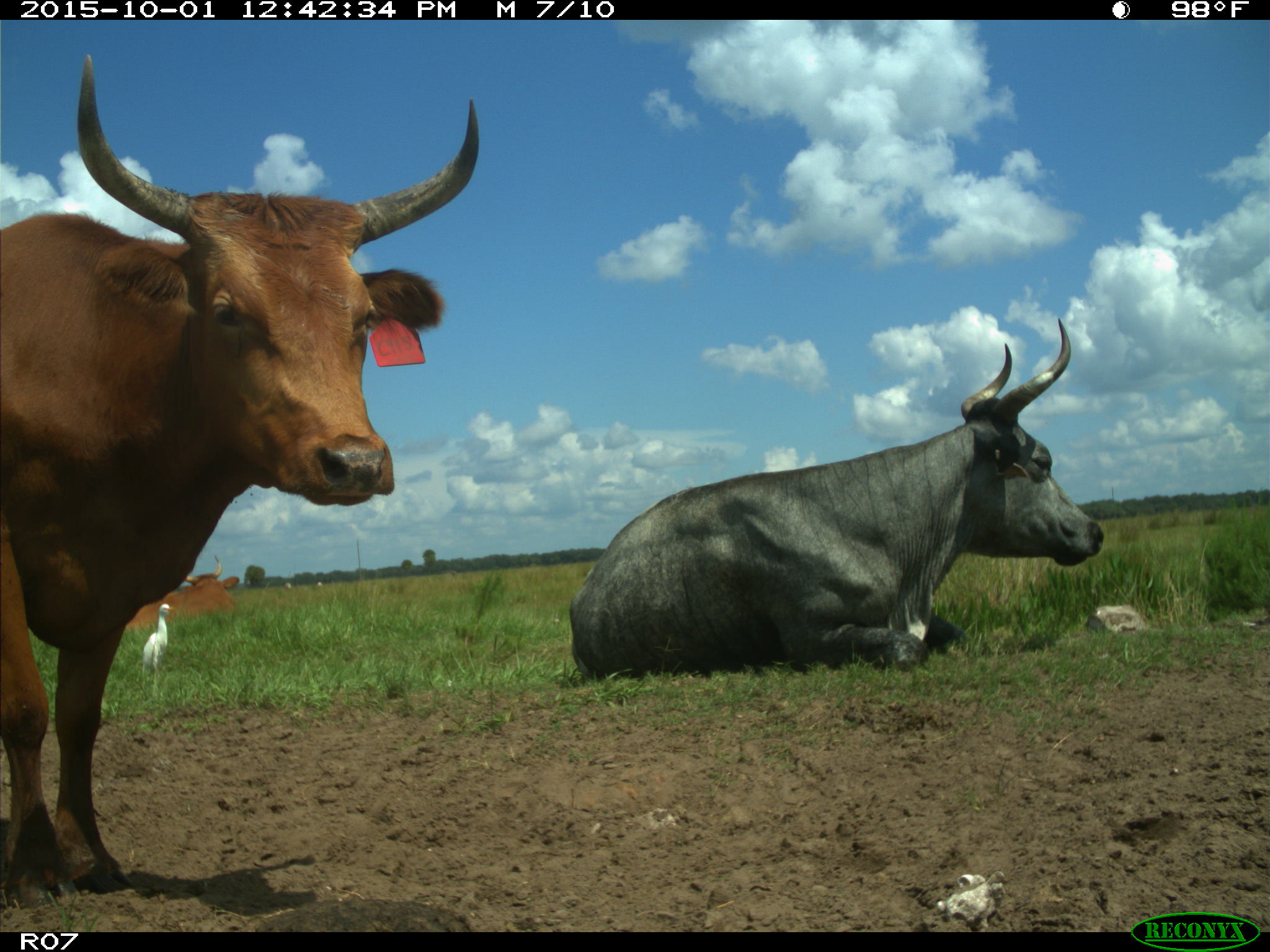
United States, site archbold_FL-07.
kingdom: Animalia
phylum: Chordata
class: Mammalia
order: Artiodactyla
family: Bovidae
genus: Bos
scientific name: Bos taurus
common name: domestic cow